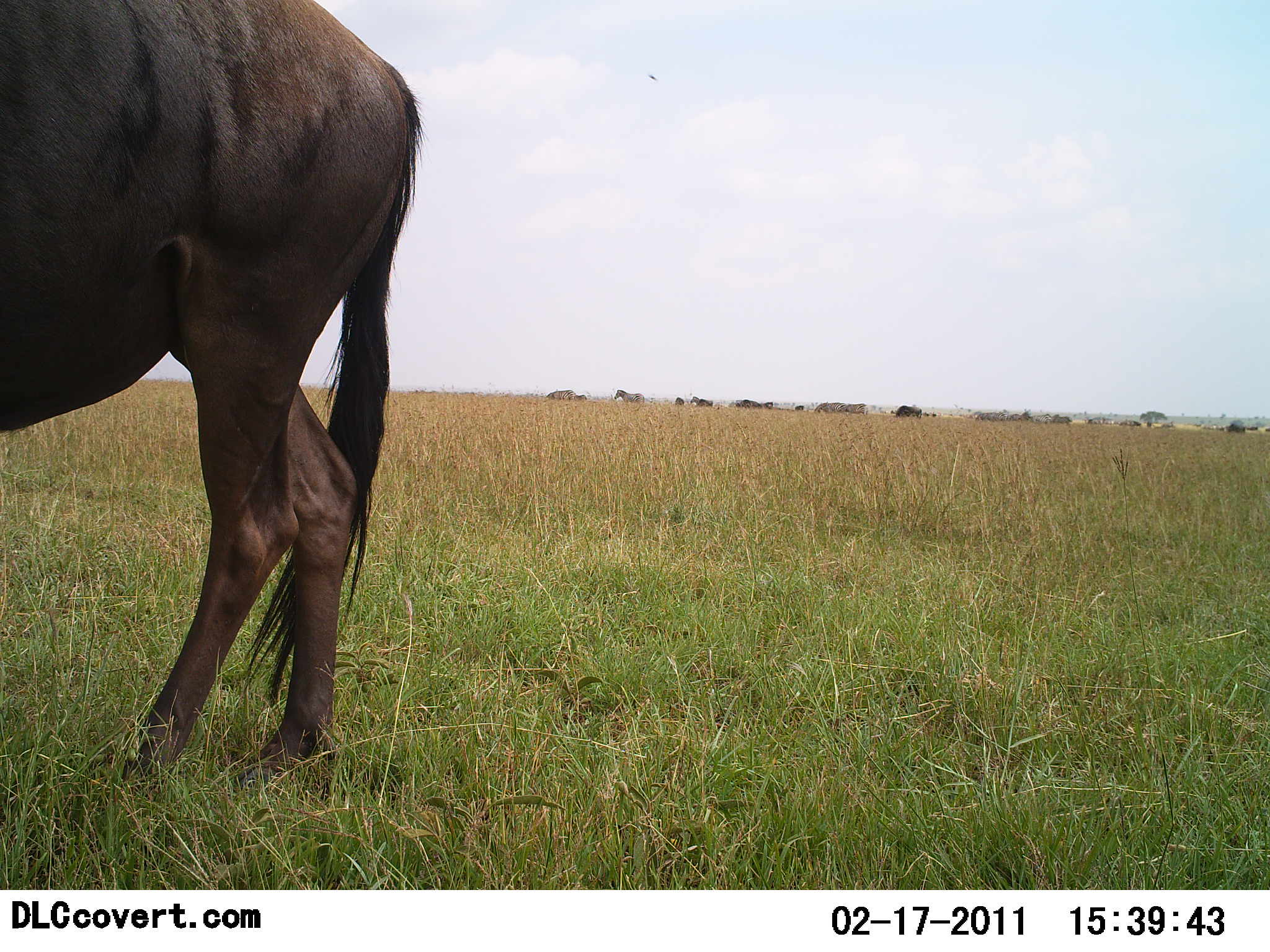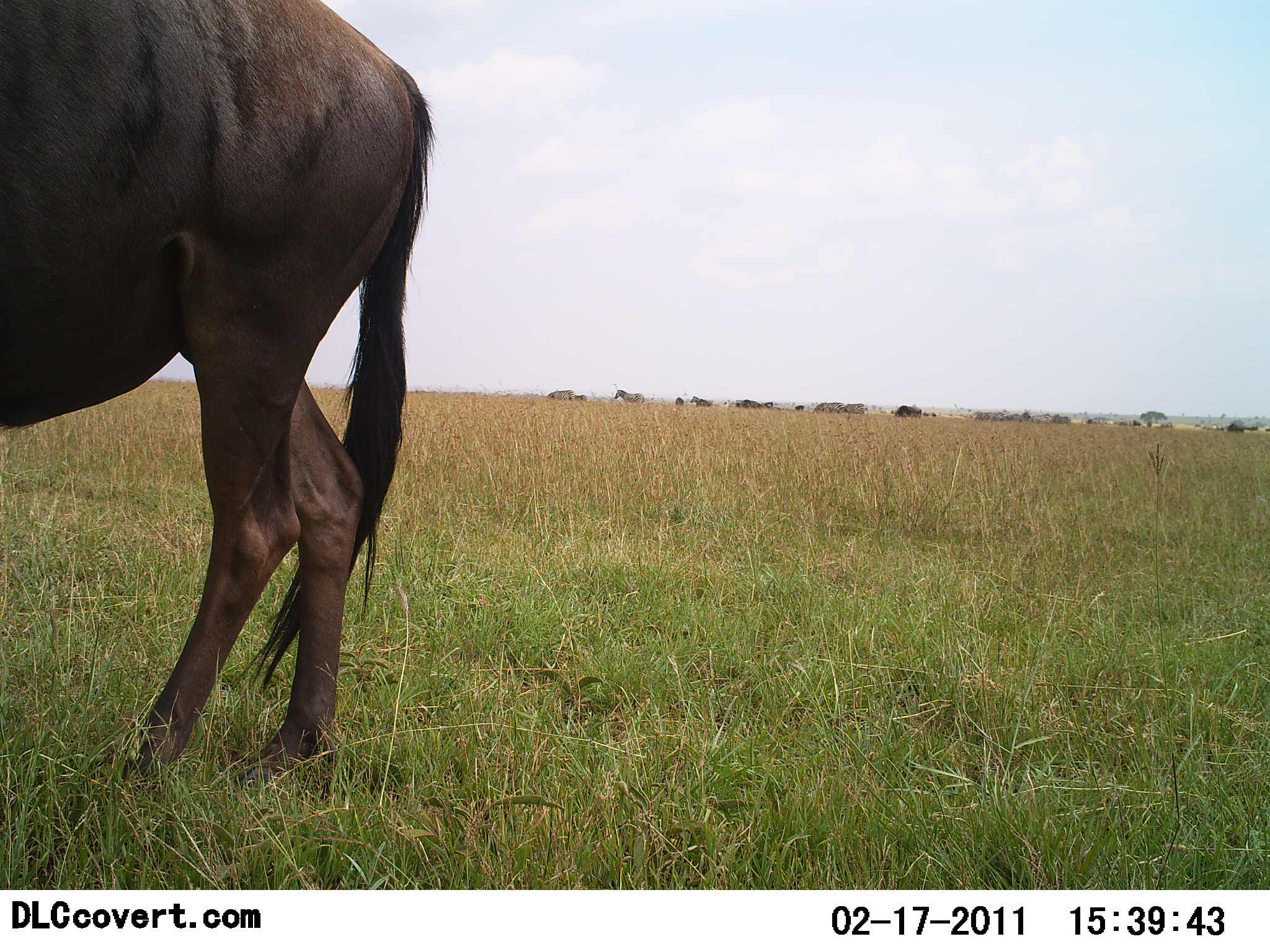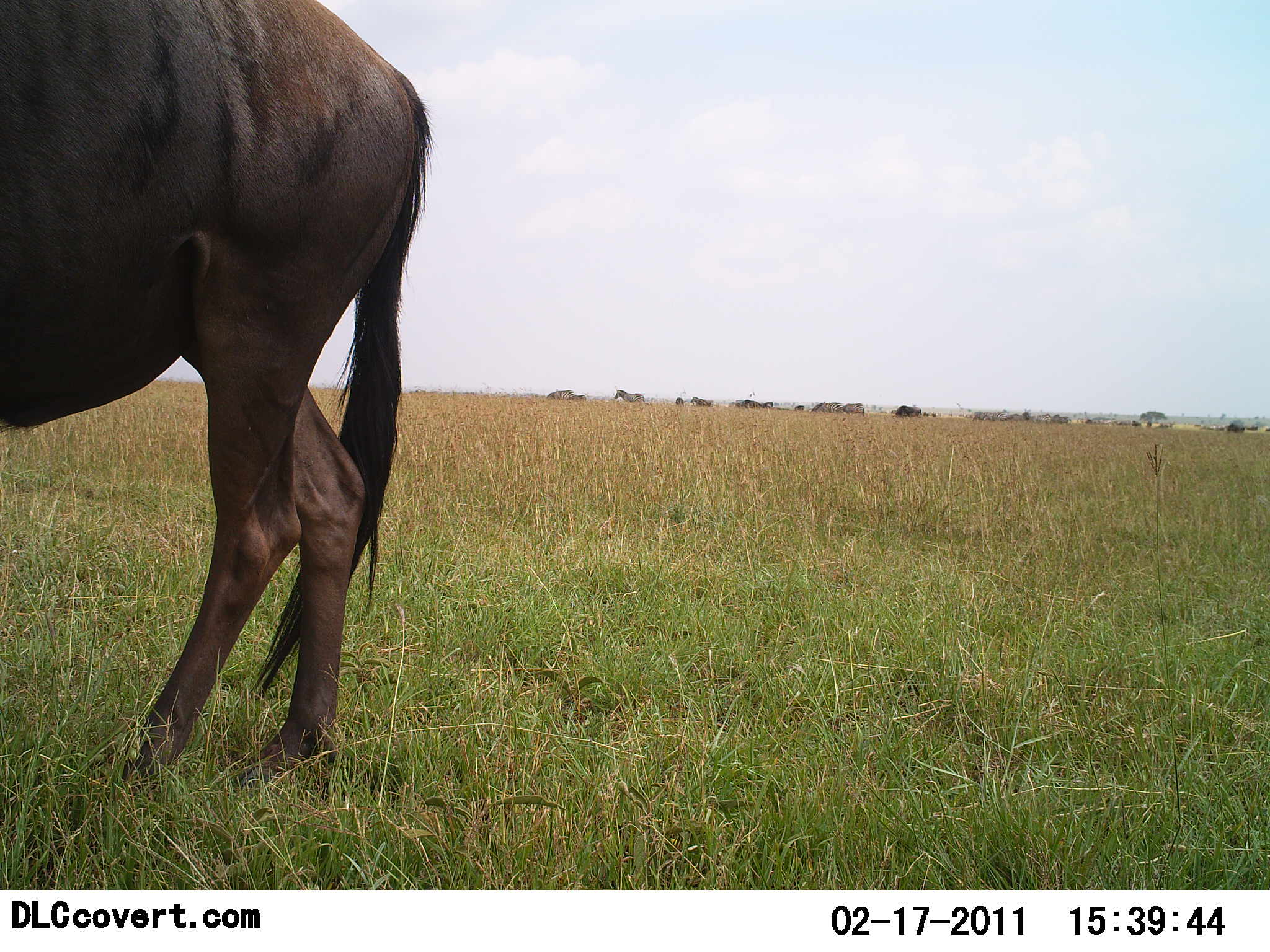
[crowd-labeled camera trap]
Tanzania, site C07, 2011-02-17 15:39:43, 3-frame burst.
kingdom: Animalia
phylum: Chordata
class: Mammalia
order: Artiodactyla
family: Bovidae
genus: Connochaetes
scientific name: Connochaetes taurinus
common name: blue wildebeest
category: wildebeest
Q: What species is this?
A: Wildebeest (blue wildebeest) (Connochaetes taurinus).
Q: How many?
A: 1.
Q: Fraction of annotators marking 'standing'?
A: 86%.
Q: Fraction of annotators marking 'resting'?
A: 0%.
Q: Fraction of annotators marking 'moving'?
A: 7%.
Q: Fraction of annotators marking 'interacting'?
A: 0%.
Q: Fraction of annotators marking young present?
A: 0%.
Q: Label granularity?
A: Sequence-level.